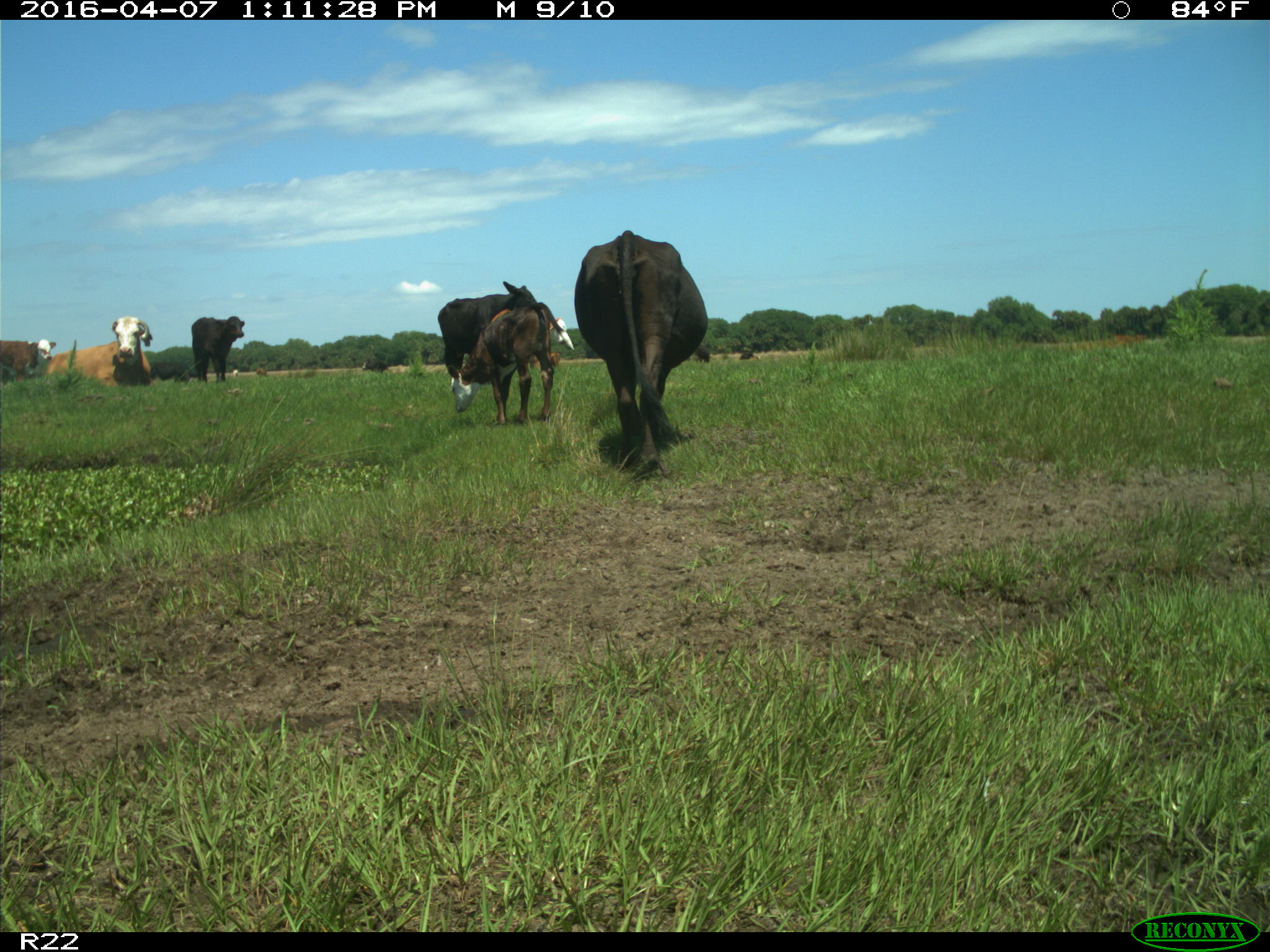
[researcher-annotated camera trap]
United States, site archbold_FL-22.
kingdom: Animalia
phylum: Chordata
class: Mammalia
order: Artiodactyla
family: Bovidae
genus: Bos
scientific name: Bos taurus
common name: domestic cow